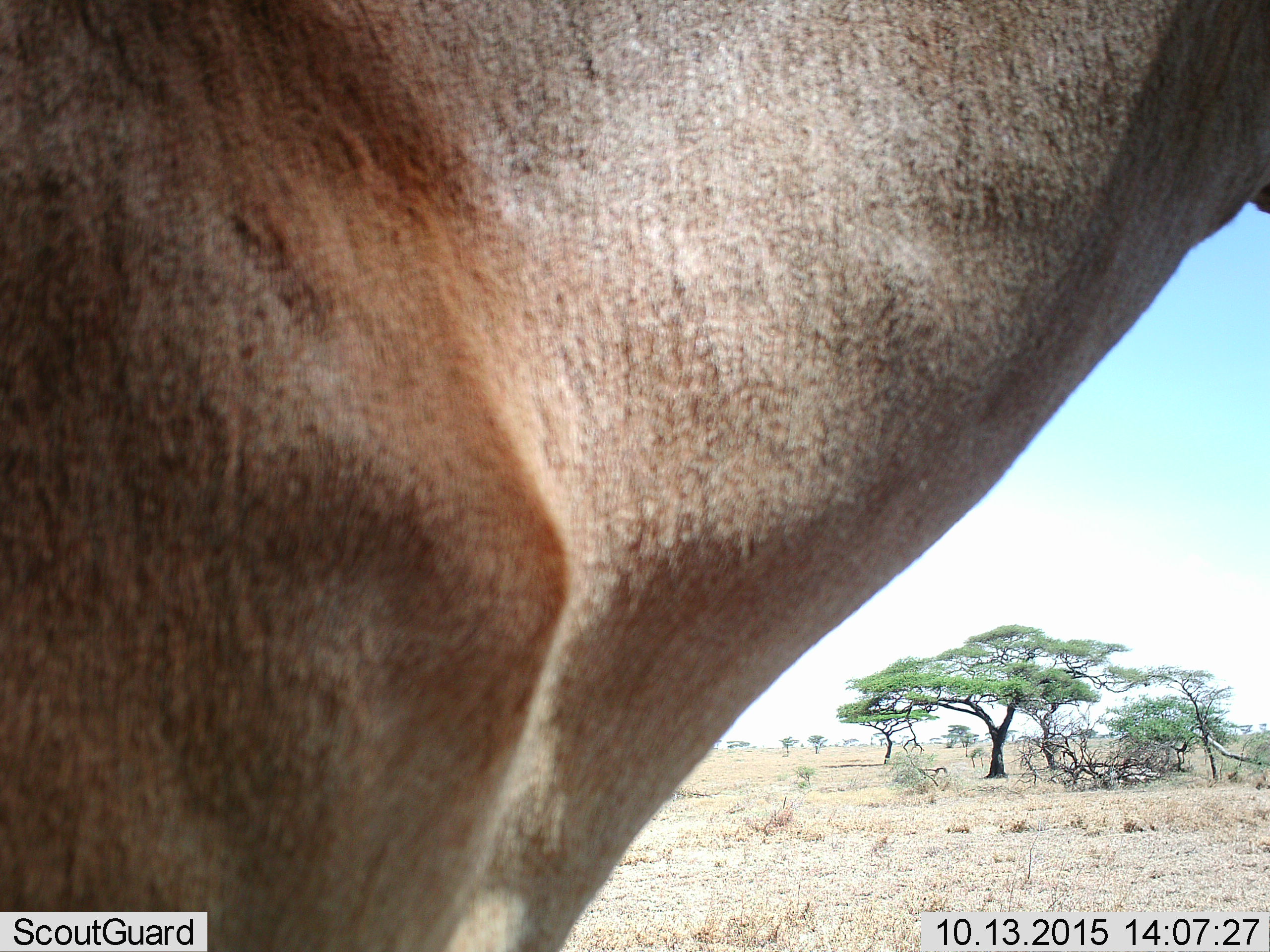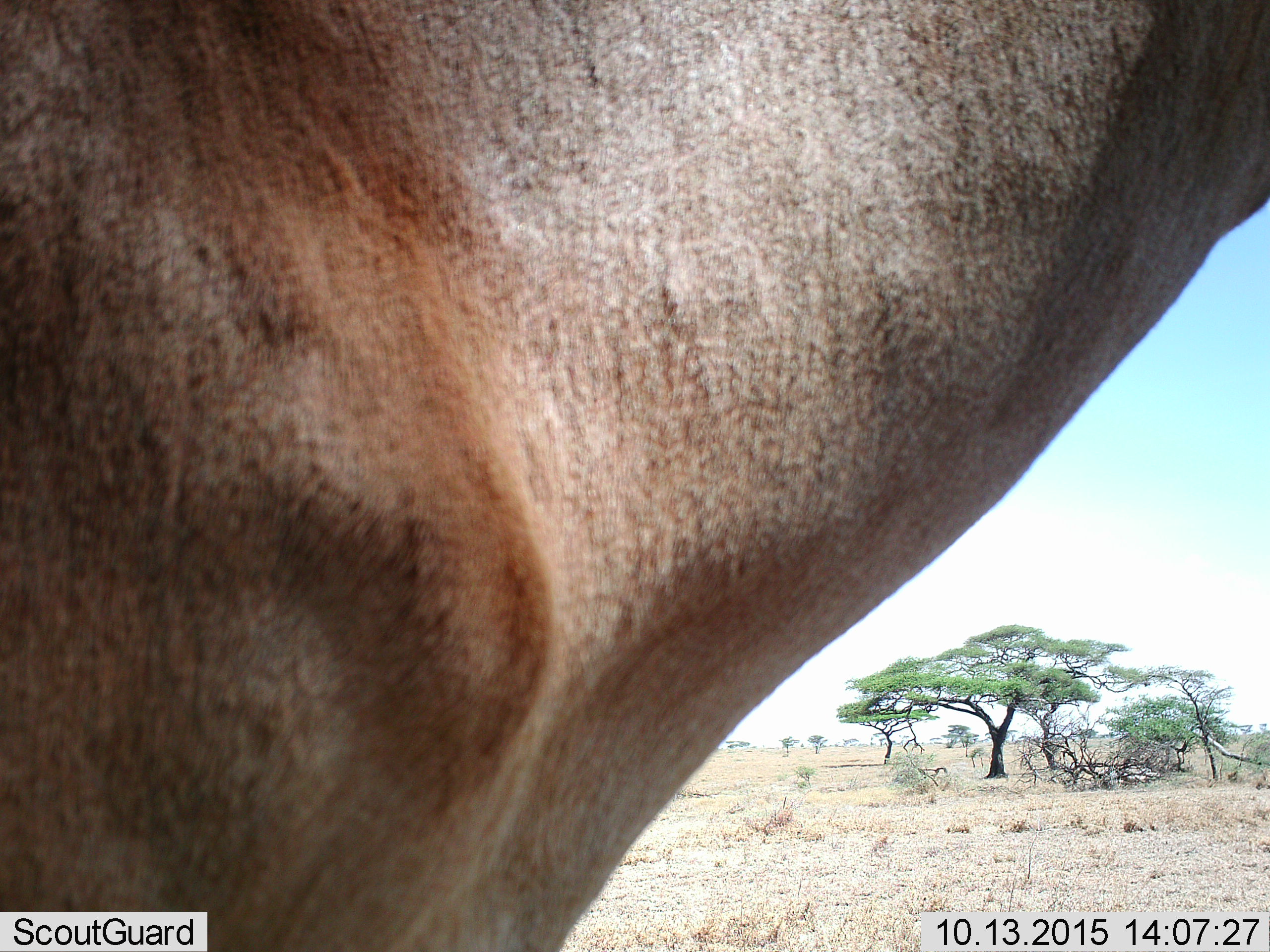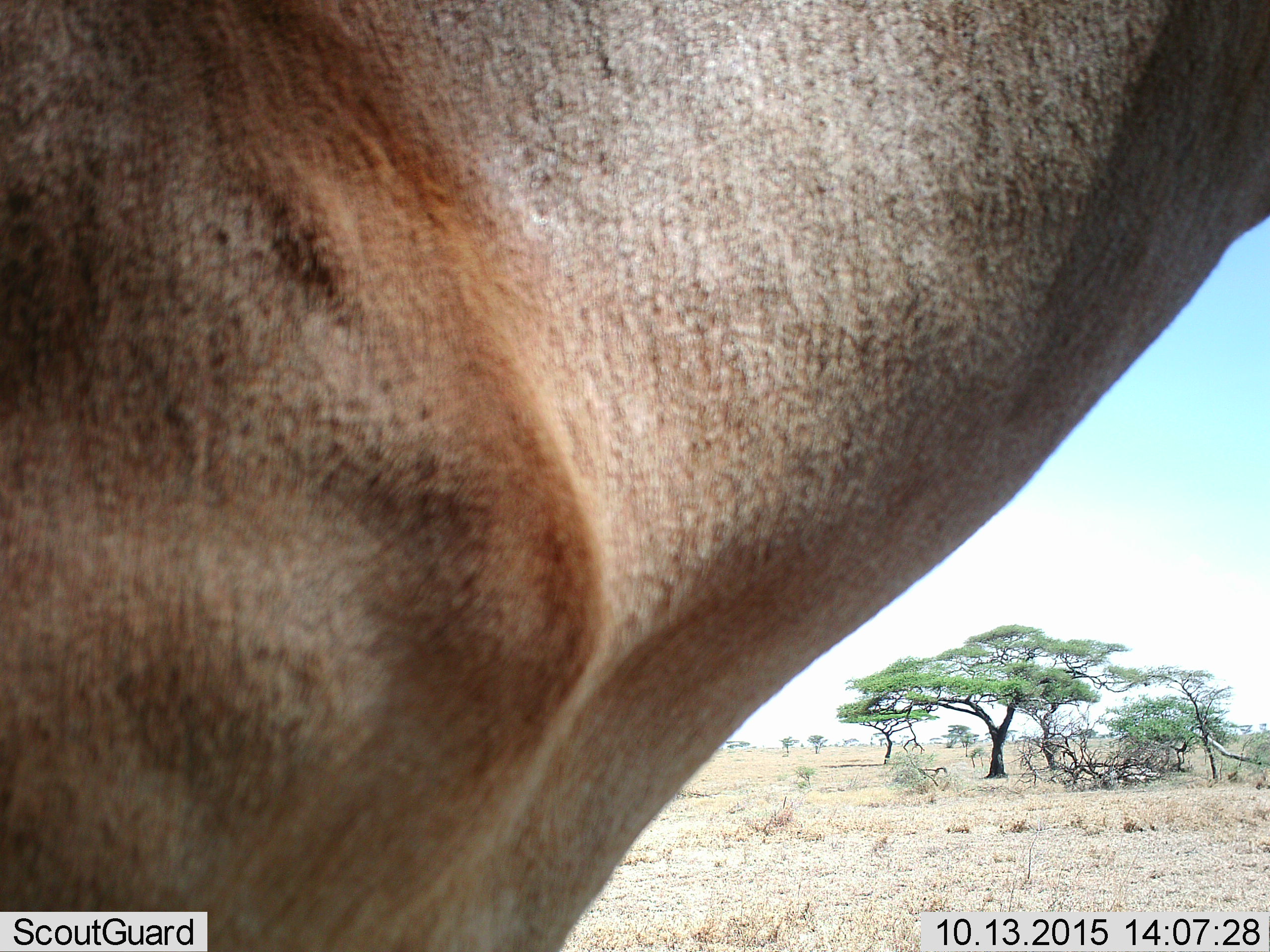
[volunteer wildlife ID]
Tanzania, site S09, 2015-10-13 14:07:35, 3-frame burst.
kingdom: Animalia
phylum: Chordata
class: Mammalia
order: Artiodactyla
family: Bovidae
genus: Alcelaphus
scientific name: Alcelaphus buselaphus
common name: hartebeest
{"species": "hartebeest (Alcelaphus buselaphus)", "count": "1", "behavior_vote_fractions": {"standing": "67%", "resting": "33%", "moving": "0%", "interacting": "0%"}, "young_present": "0%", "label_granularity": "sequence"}